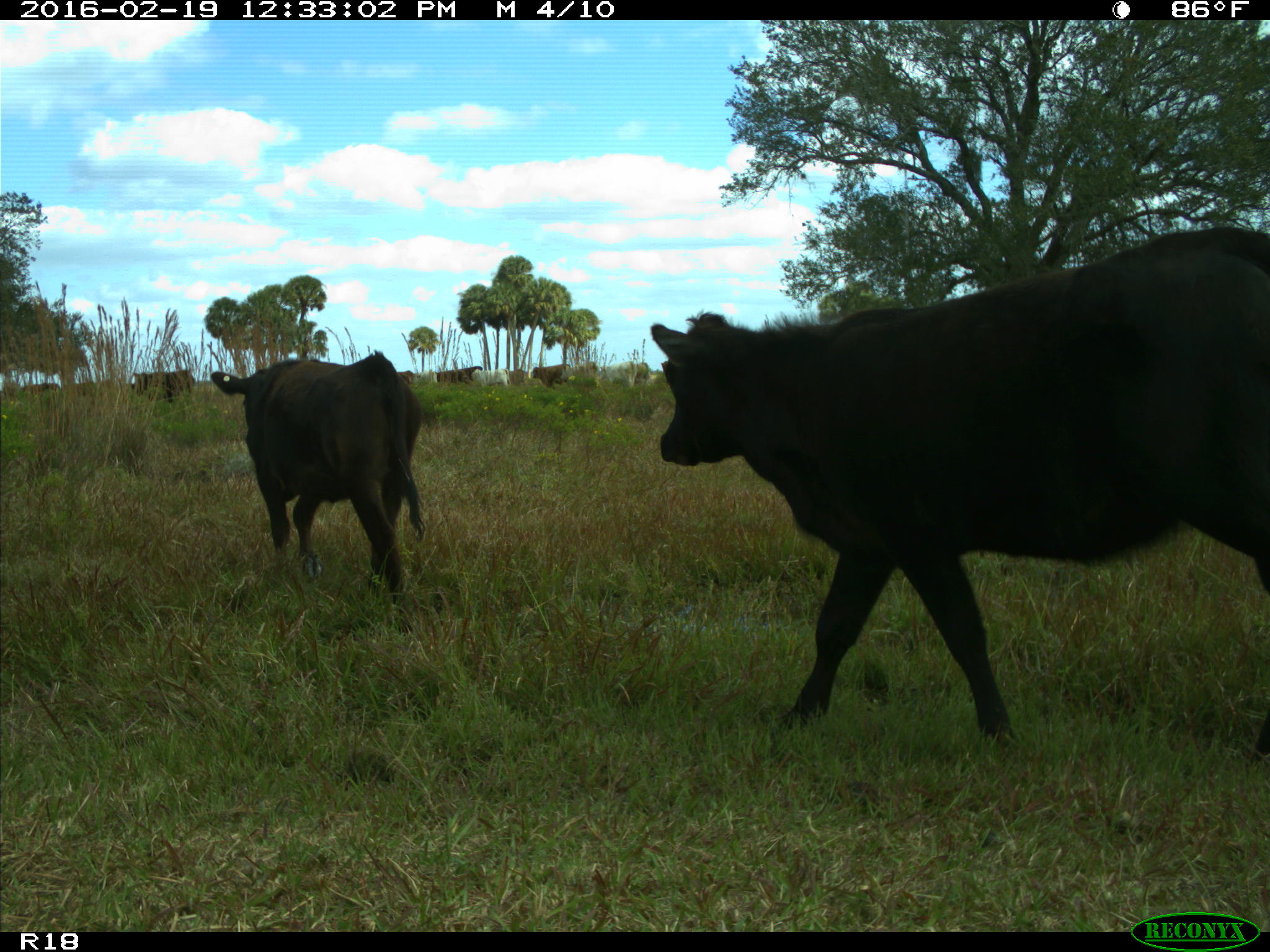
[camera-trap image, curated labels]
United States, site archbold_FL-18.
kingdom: Animalia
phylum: Chordata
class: Mammalia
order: Artiodactyla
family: Bovidae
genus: Bos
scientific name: Bos taurus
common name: domestic cow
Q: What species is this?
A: Bos taurus (domestic cow).